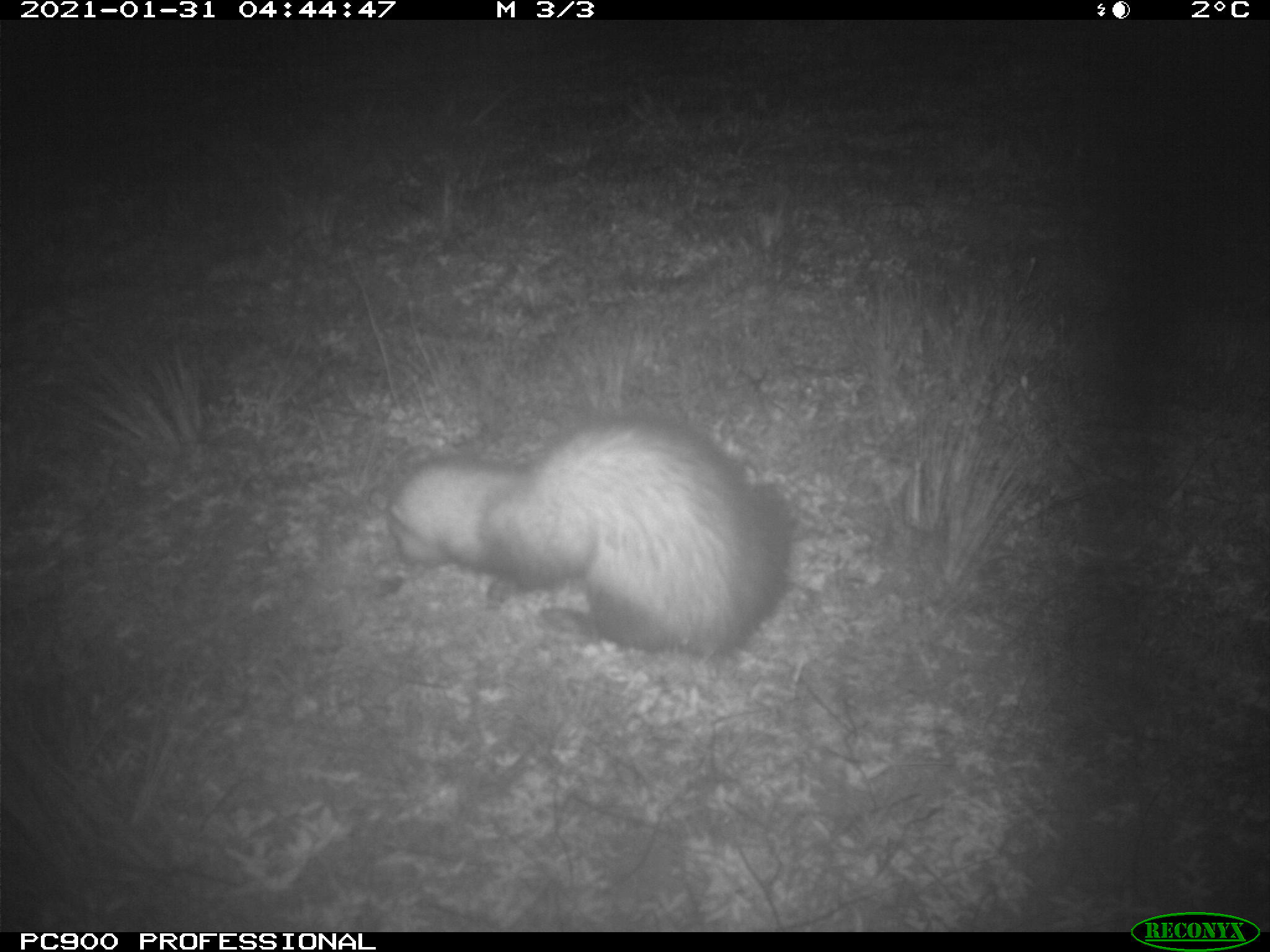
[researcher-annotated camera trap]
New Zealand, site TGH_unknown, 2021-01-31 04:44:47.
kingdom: Animalia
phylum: Chordata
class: Mammalia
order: Carnivora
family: Mustelidae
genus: Mustela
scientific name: Mustela furo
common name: ferret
Ferret (Mustela furo).